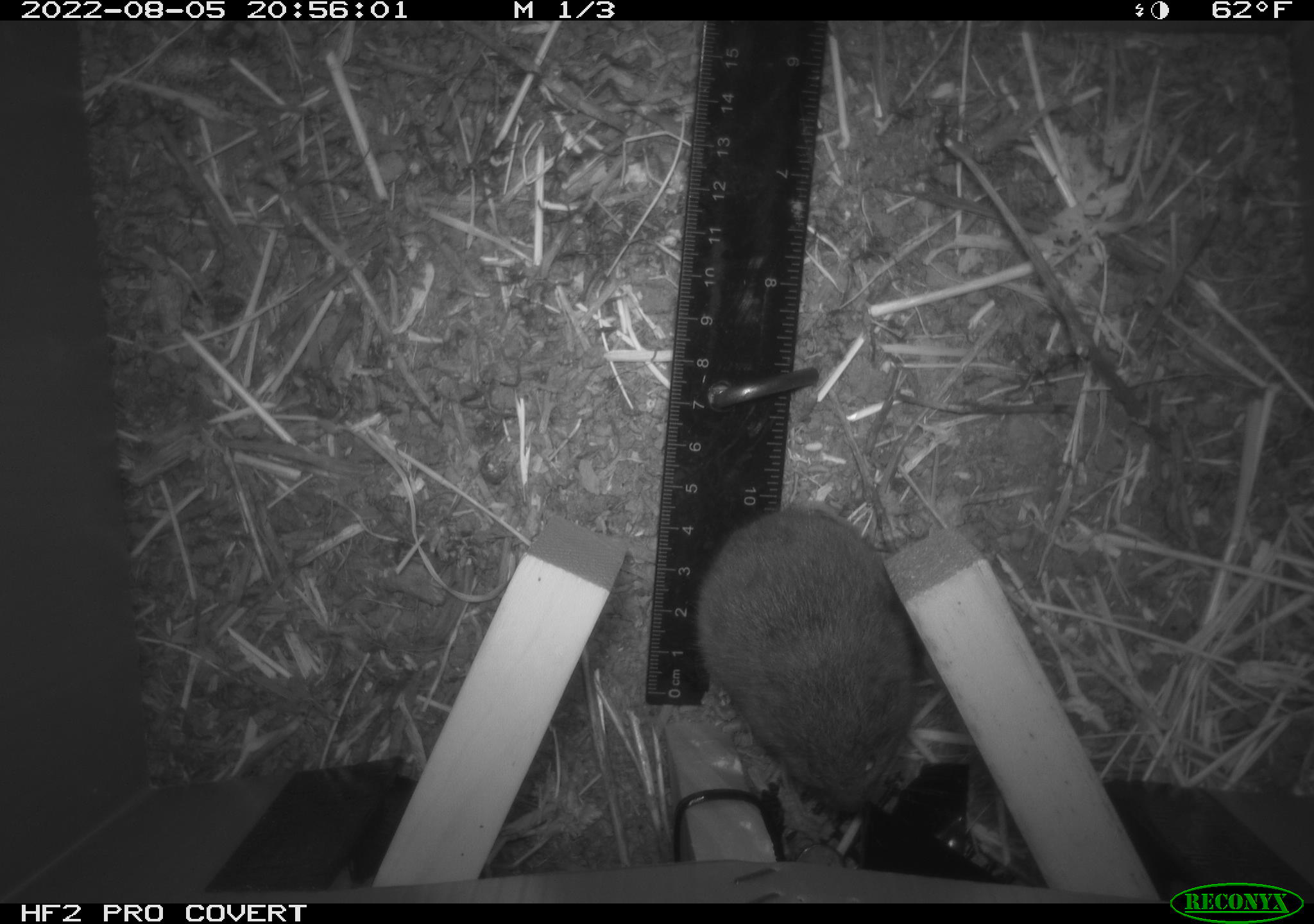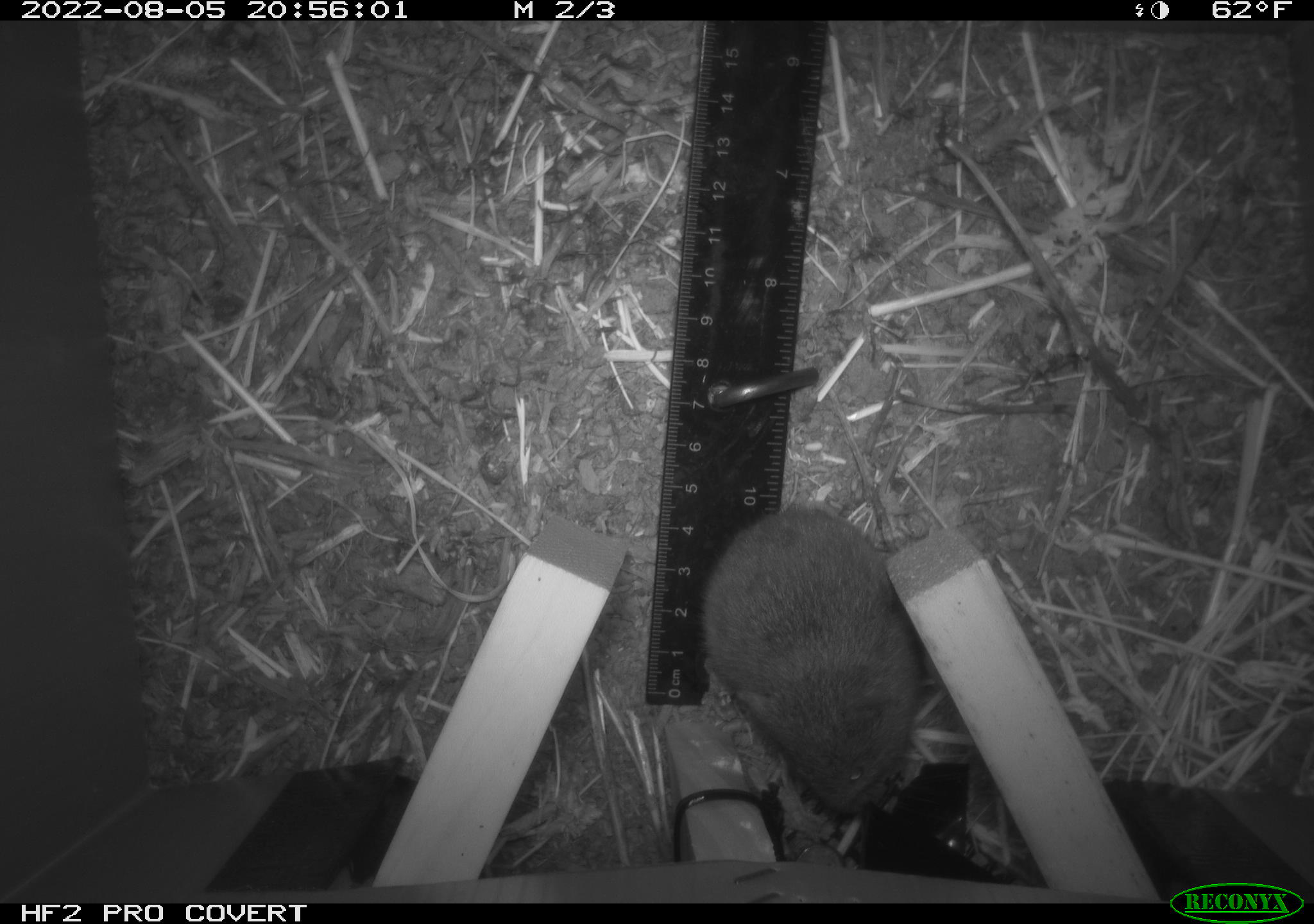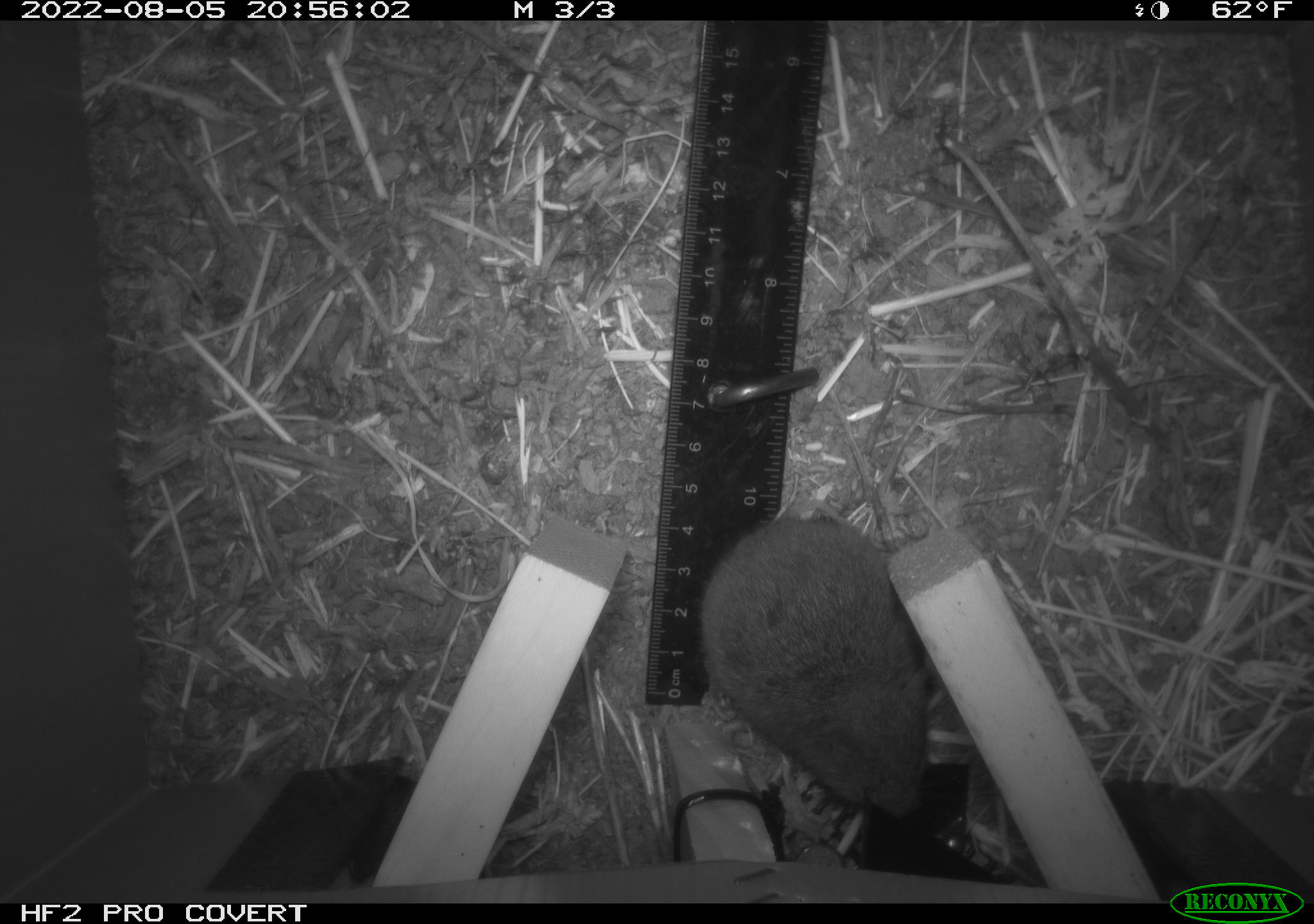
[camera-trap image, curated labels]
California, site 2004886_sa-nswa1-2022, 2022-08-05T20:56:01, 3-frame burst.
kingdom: Animalia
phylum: Chordata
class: Mammalia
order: Rodentia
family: Cricetidae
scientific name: Cricetidae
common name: hamsters, voles, lemmings, and allies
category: cricetidae family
Cricetidae family (hamsters, voles, lemmings, and allies) (Cricetidae).